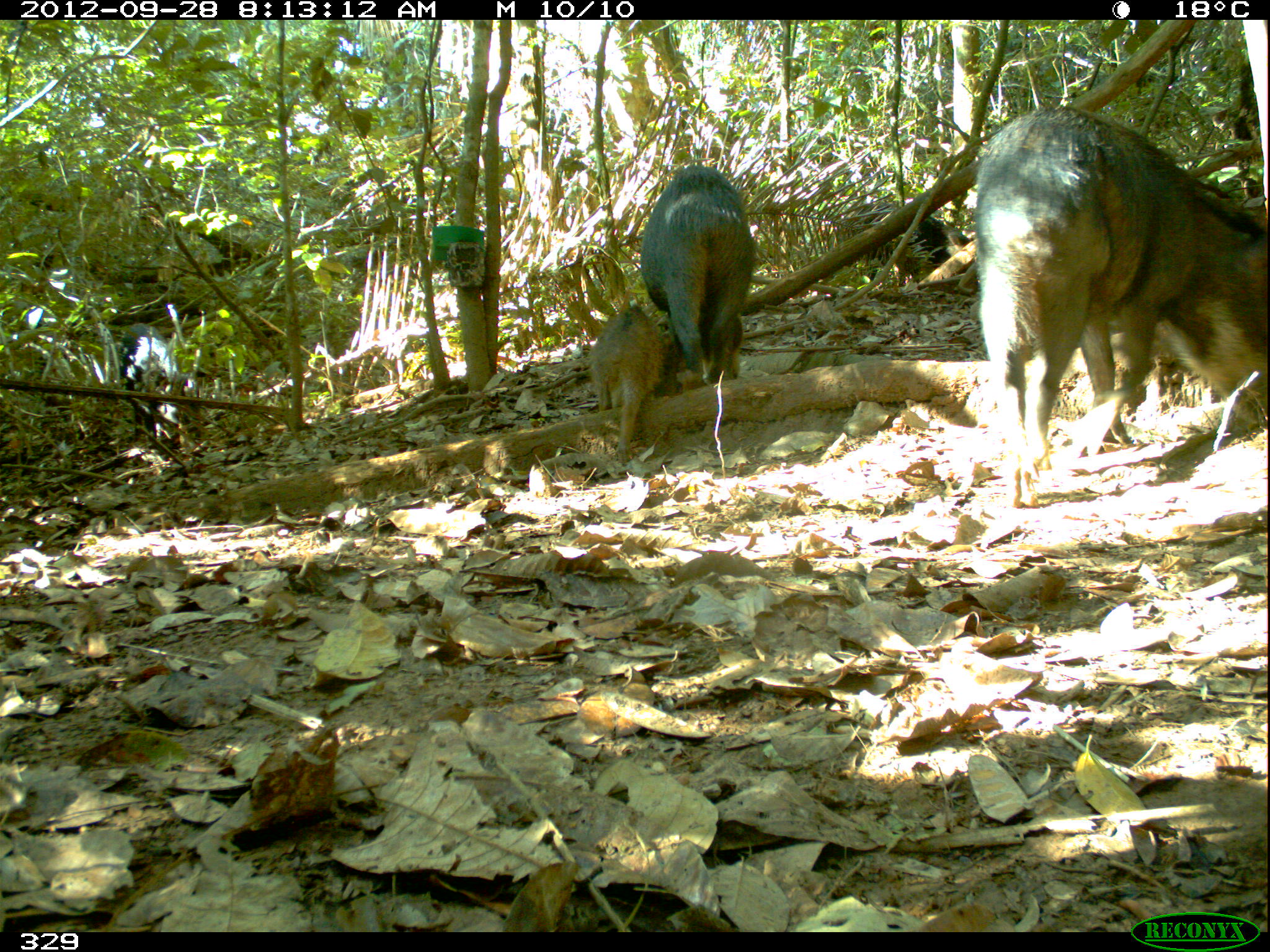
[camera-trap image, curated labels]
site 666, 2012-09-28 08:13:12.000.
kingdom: Animalia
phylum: Chordata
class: Mammalia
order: Artiodactyla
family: Tayassuidae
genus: Tayassu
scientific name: Tayassu pecari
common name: white-lipped peccary